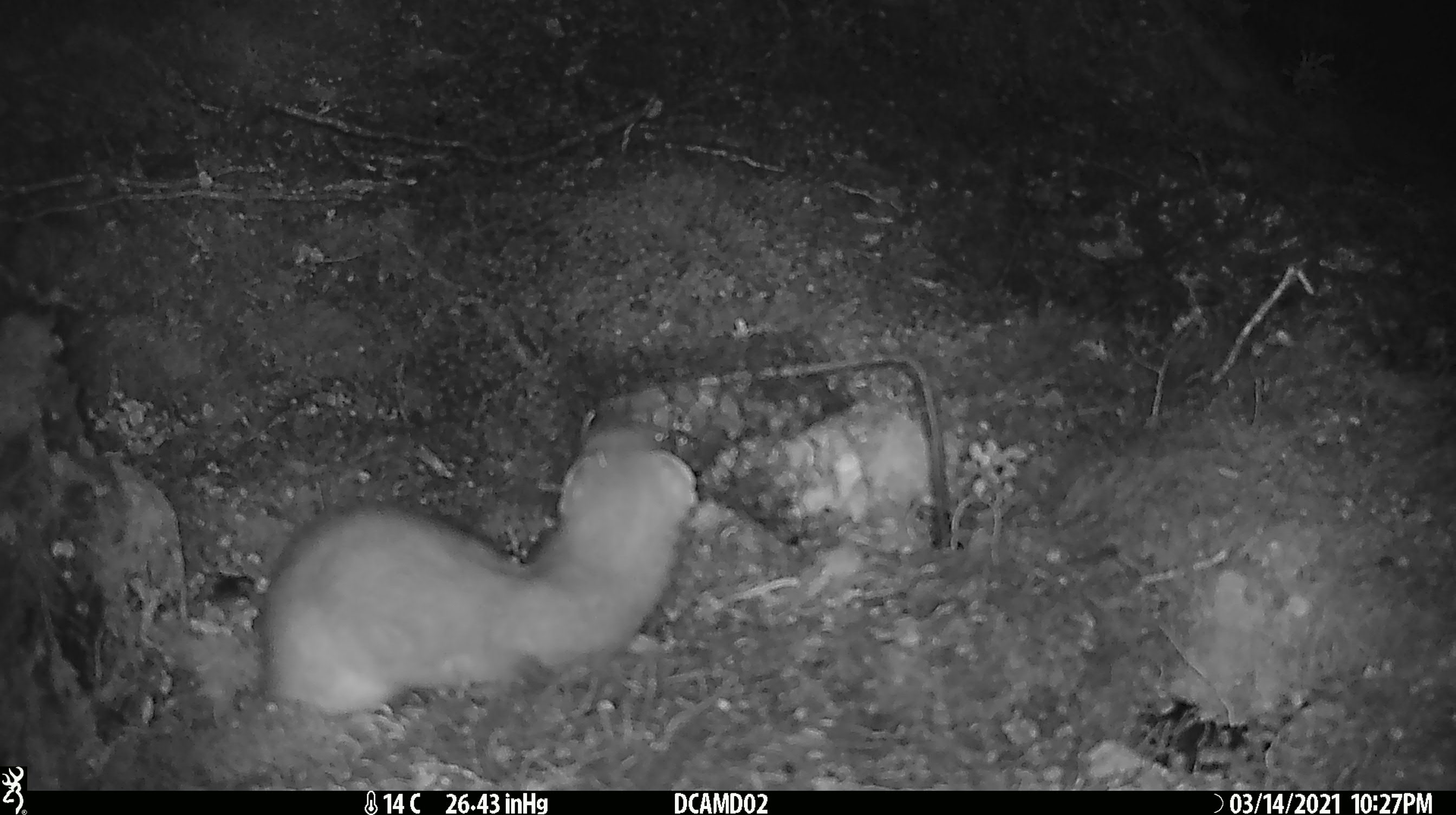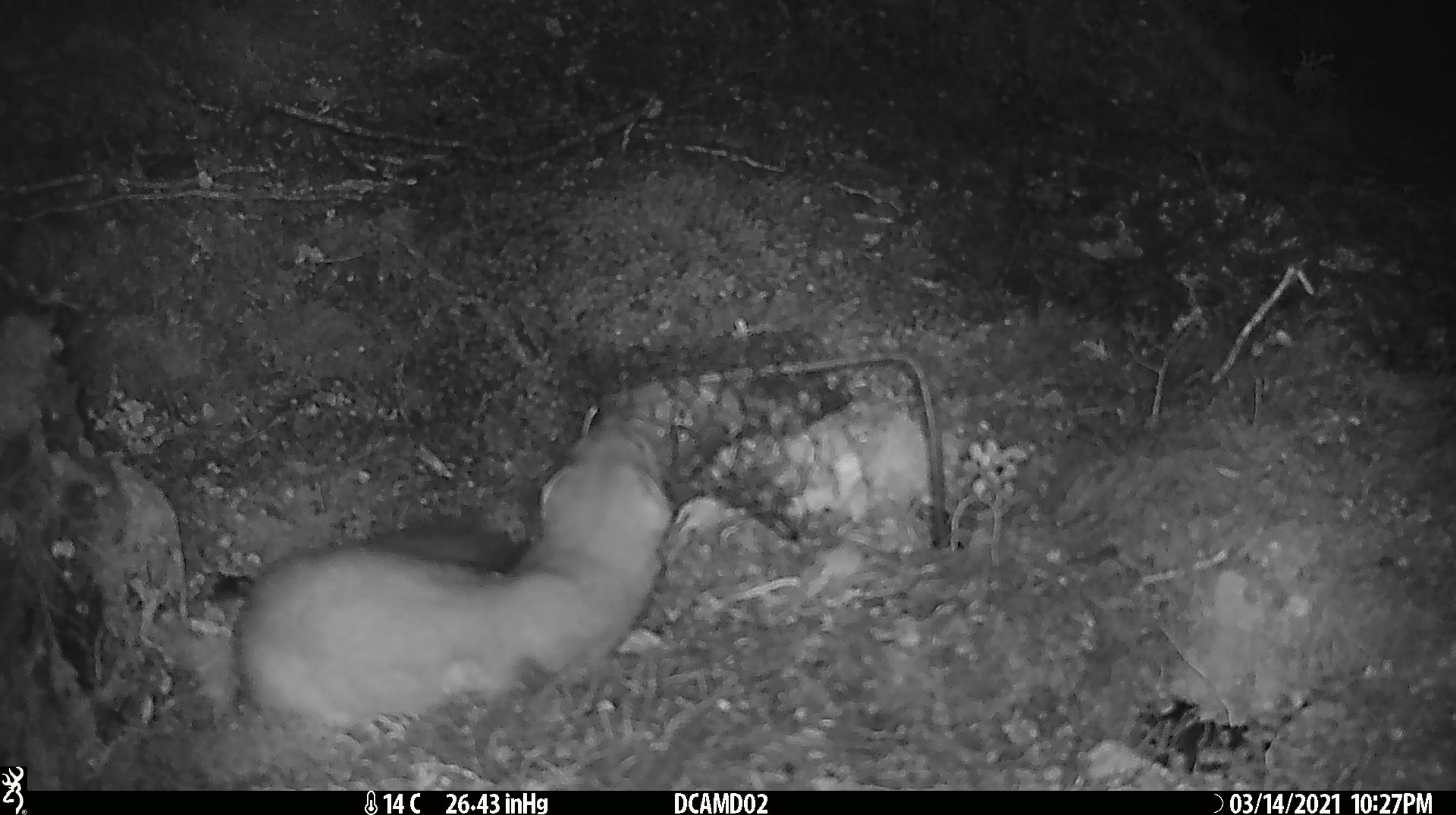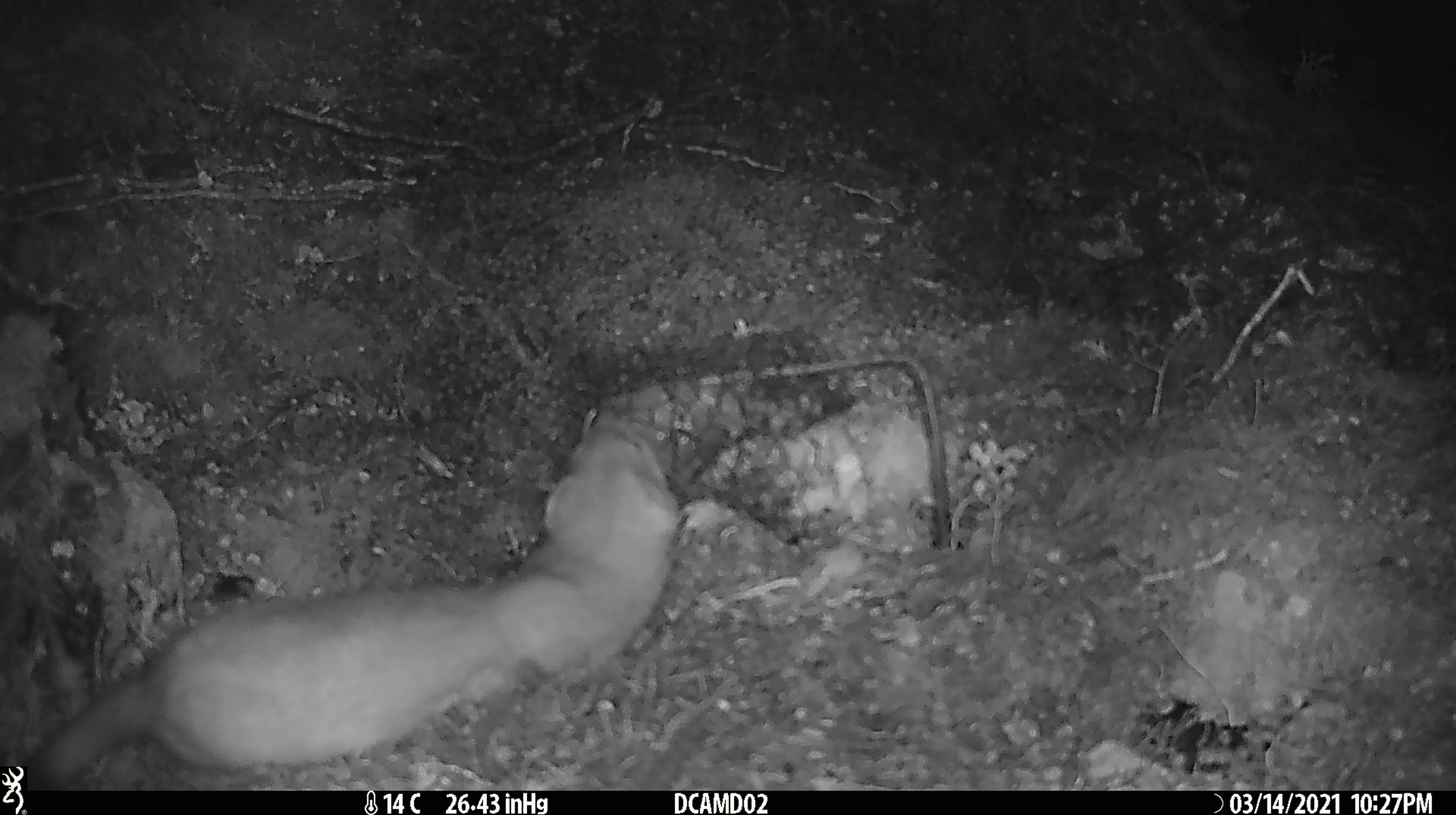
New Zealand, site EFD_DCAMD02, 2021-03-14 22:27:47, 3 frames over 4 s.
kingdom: Animalia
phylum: Chordata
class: Mammalia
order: Carnivora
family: Mustelidae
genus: Mustela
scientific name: Mustela erminea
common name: stoat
Stoat (Mustela erminea).